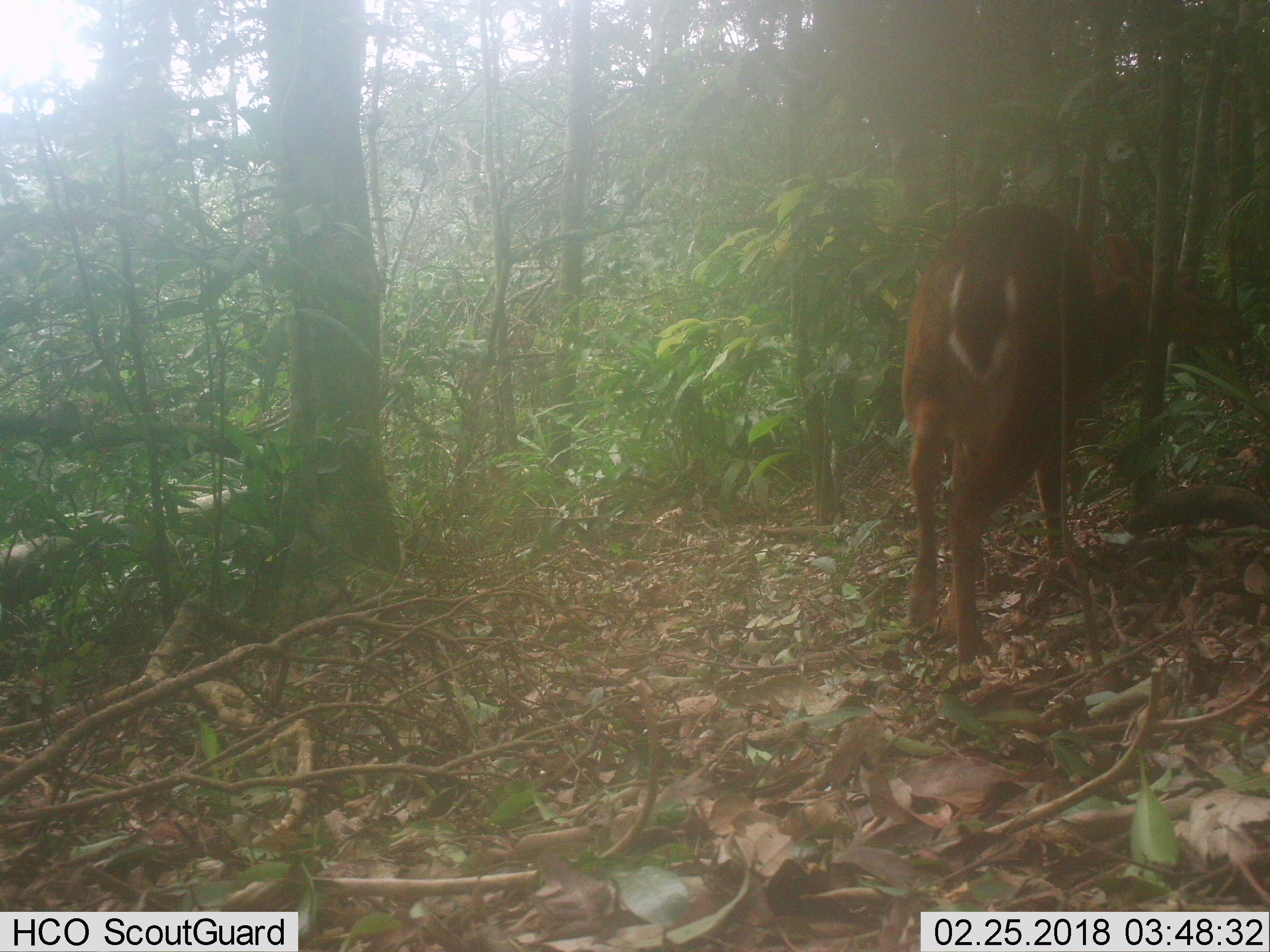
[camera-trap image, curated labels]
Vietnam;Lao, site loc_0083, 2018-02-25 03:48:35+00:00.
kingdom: Animalia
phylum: Chordata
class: Mammalia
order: Artiodactyla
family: Cervidae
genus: Muntiacus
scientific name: Muntiacus vuquangensis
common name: large-antlered muntjac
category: large antlered muntjac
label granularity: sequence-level